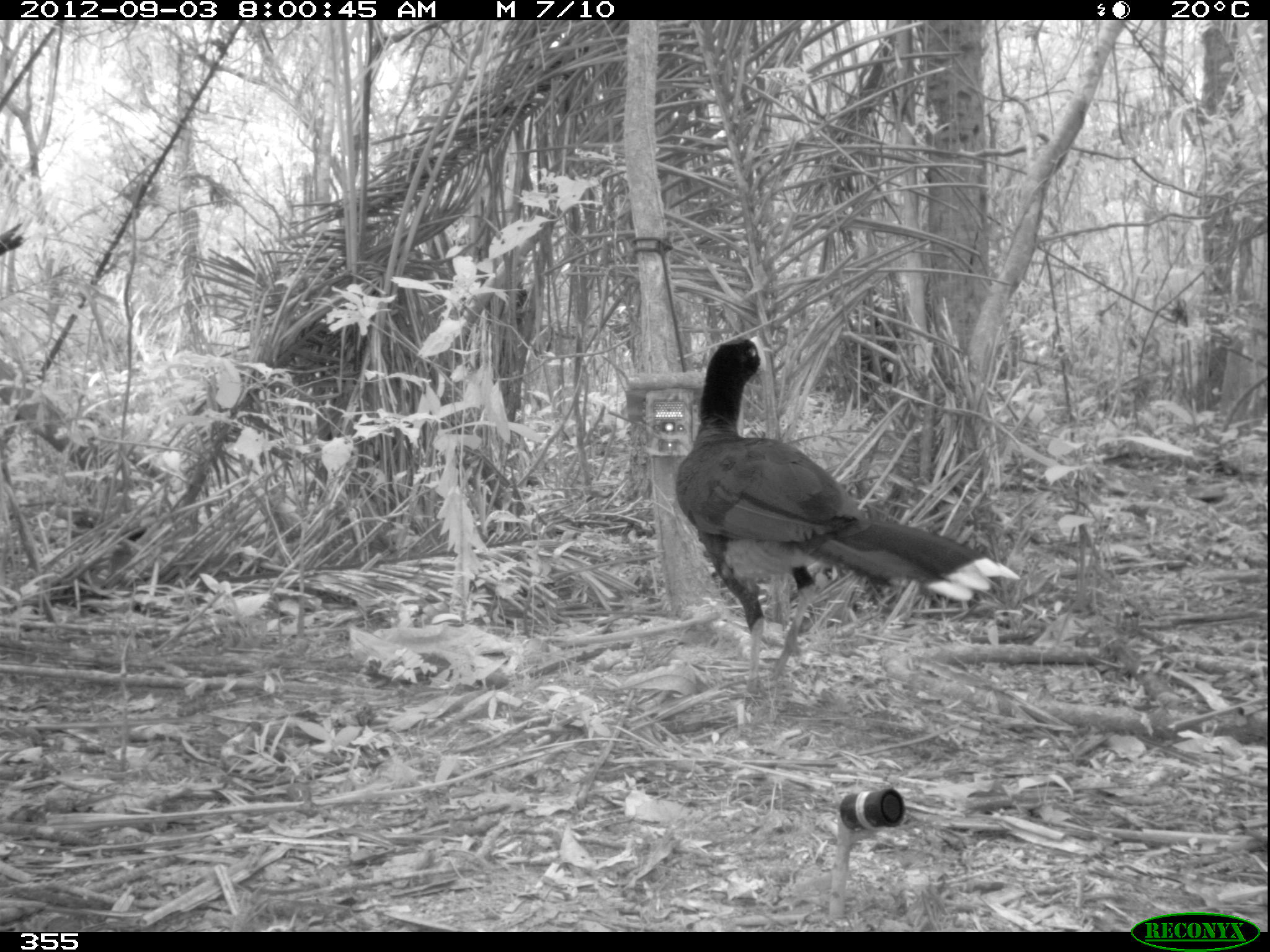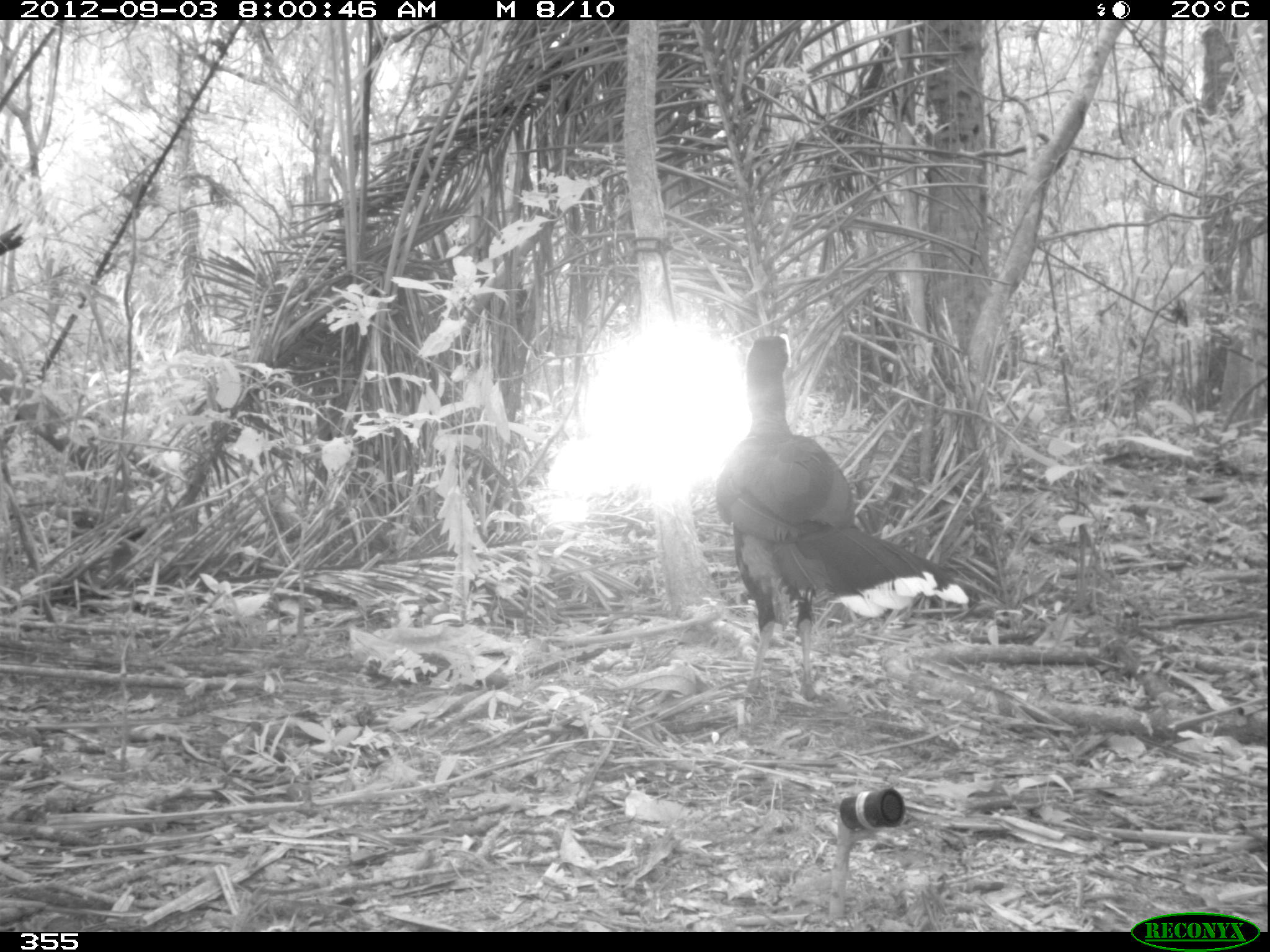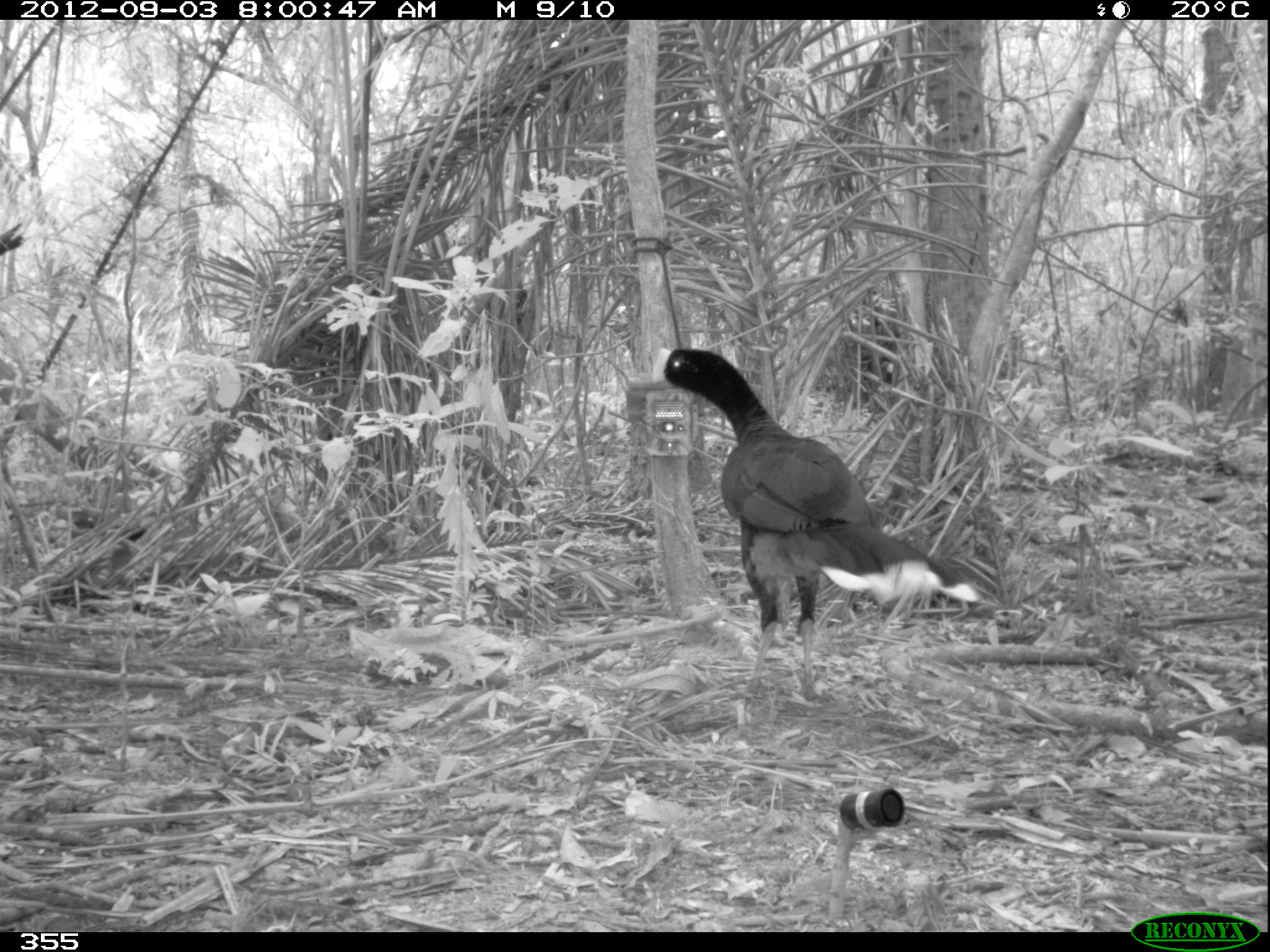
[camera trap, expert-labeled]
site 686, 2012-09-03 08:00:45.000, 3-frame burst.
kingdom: Animalia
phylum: Chordata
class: Aves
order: Galliformes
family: Cracidae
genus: Mitu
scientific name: Mitu tuberosum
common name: razor-billed curassow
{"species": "Mitu tuberosum (razor-billed curassow)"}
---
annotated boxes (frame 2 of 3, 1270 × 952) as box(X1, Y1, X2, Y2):
mitu tuberosum: box(706, 331, 985, 710)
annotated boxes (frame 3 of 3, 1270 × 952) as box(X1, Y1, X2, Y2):
mitu tuberosum: box(646, 339, 979, 701)